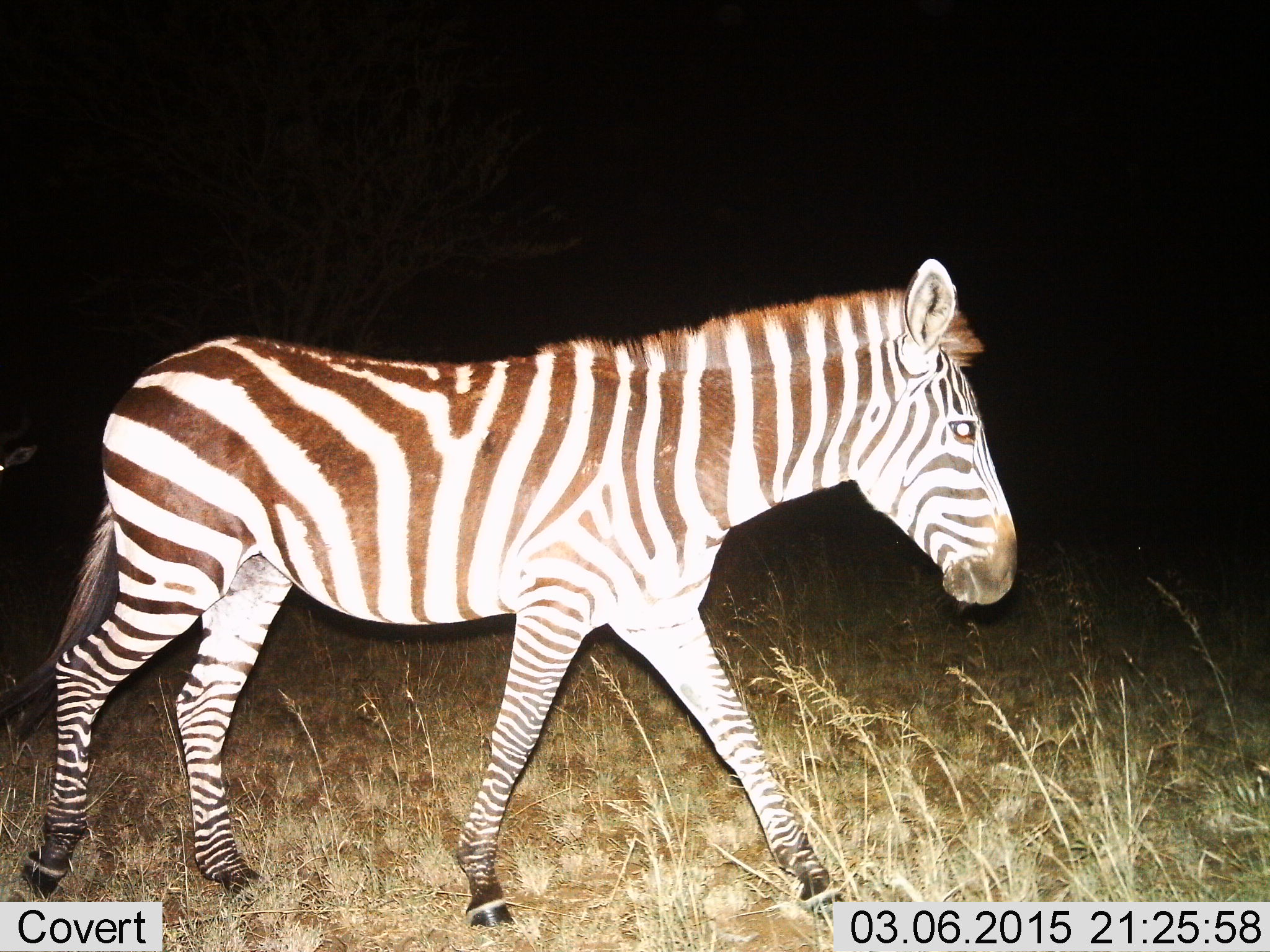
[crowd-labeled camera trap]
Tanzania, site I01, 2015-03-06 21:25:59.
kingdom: Animalia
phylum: Chordata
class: Mammalia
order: Perissodactyla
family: Equidae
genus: Equus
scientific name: Equus quagga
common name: plains zebra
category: zebra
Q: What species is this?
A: Zebra (plains zebra) (Equus quagga).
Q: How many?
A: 1.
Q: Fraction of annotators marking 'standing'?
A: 10%.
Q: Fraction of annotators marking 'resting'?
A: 0%.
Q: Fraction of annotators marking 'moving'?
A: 100%.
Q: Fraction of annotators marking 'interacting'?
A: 0%.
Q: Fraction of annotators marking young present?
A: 0%.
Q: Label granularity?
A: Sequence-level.